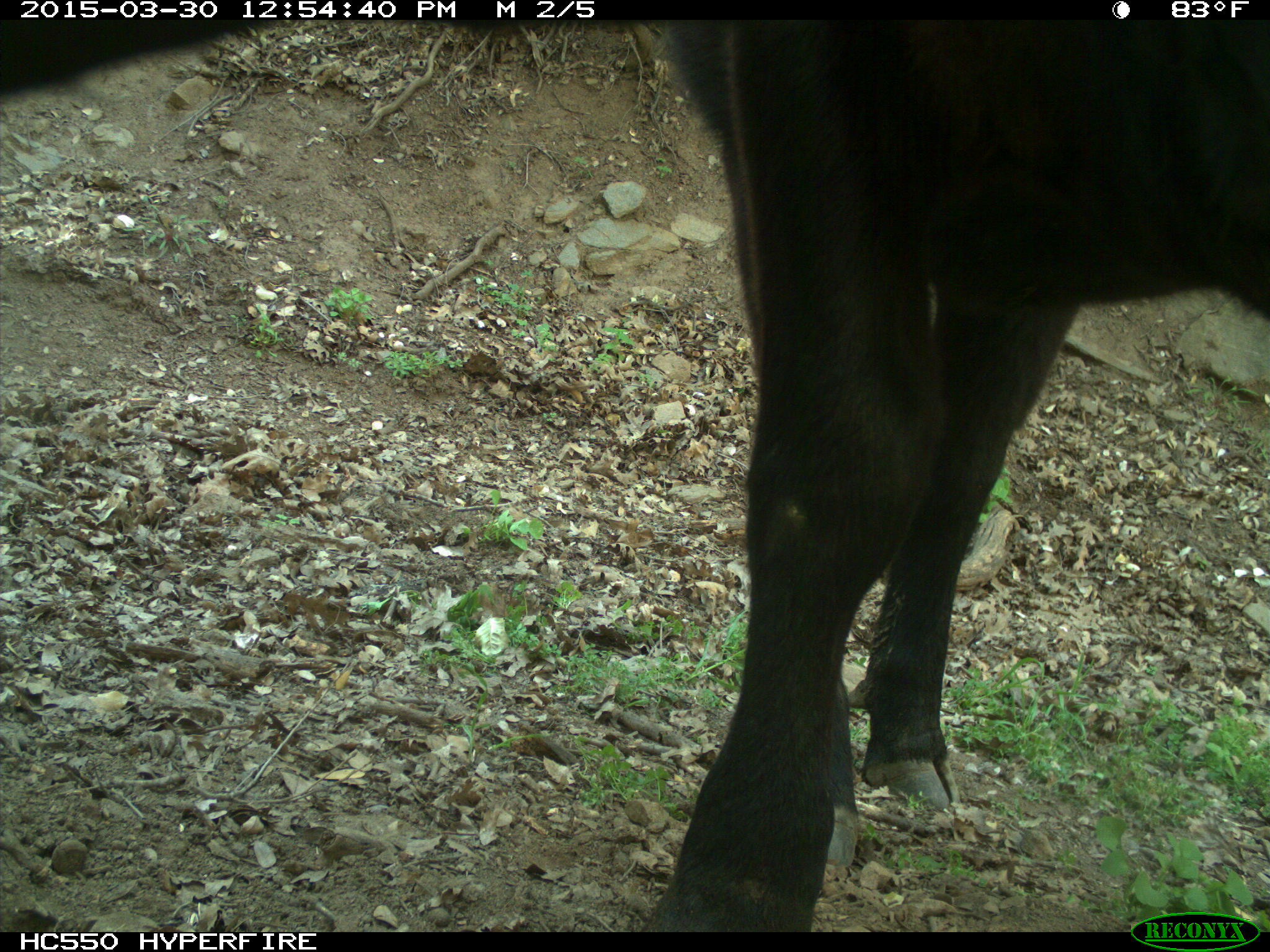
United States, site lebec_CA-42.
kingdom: Animalia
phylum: Chordata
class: Mammalia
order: Artiodactyla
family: Bovidae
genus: Bos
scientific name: Bos taurus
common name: domestic cow